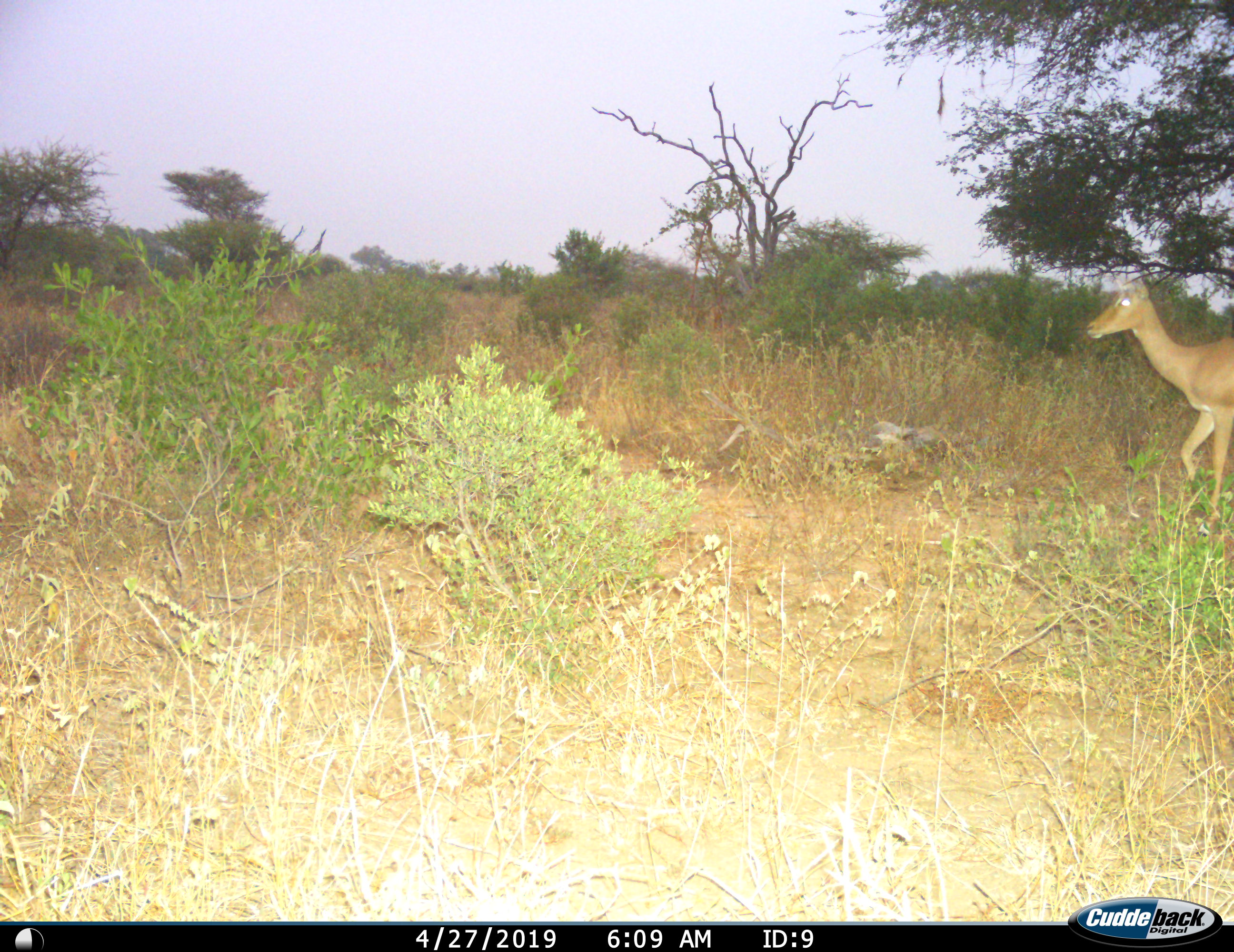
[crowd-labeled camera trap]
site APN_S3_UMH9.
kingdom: Animalia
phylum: Chordata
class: Mammalia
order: Artiodactyla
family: Bovidae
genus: Aepyceros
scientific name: Aepyceros melampus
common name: impala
Impala (Aepyceros melampus), count 1. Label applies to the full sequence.